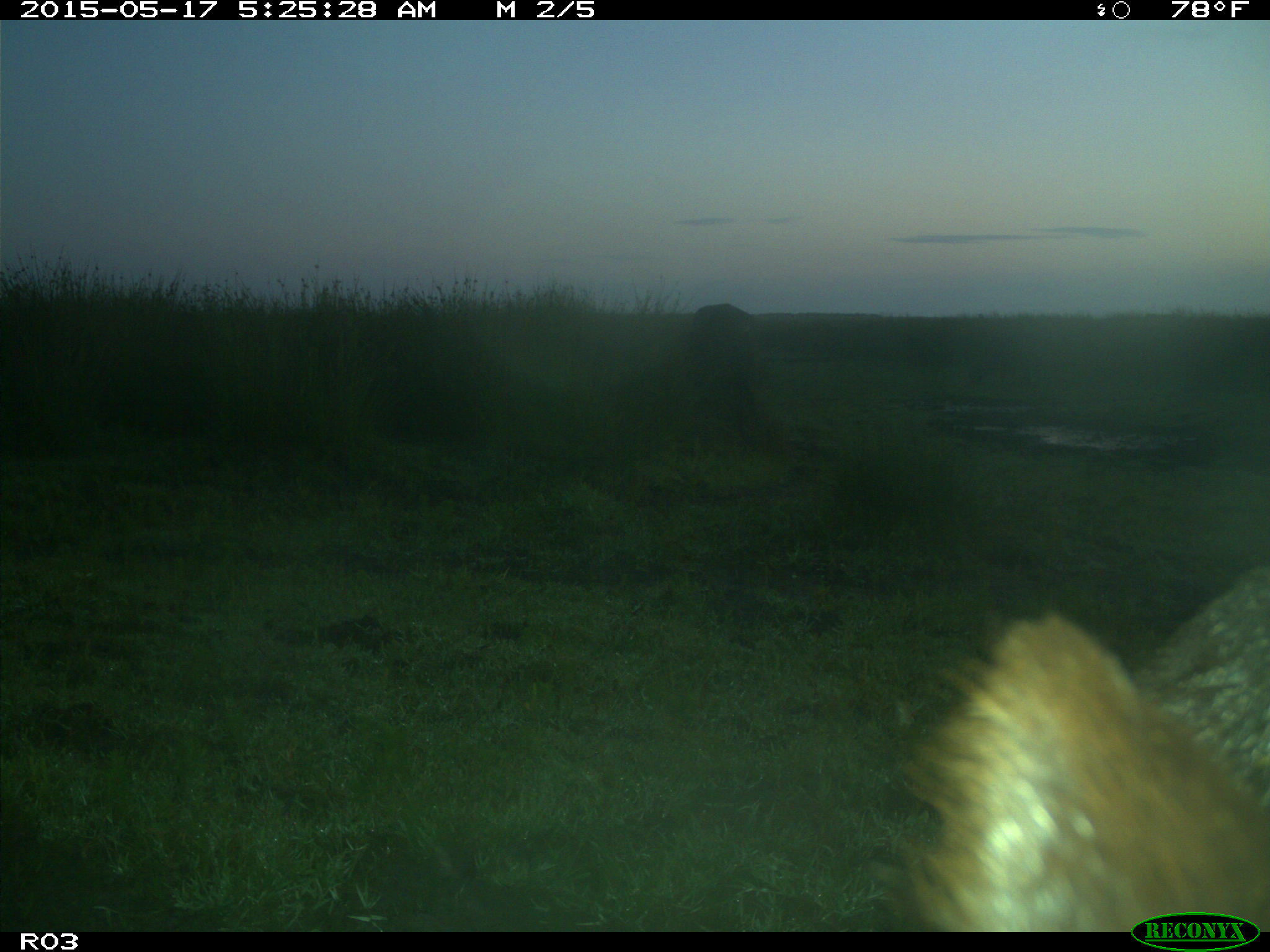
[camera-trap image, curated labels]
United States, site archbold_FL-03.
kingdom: Animalia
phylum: Chordata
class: Mammalia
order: Artiodactyla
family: Bovidae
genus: Bos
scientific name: Bos taurus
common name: domestic cow